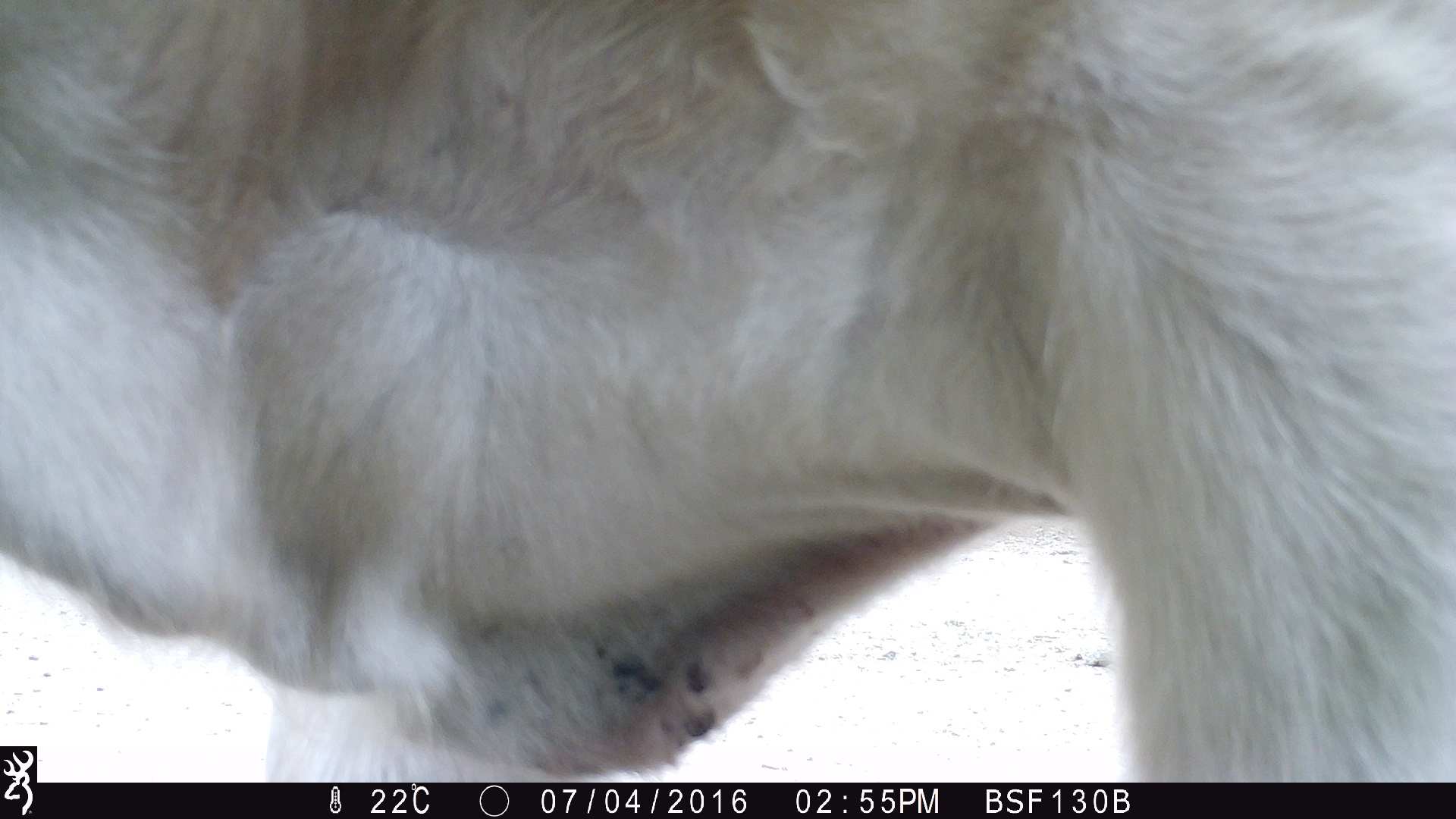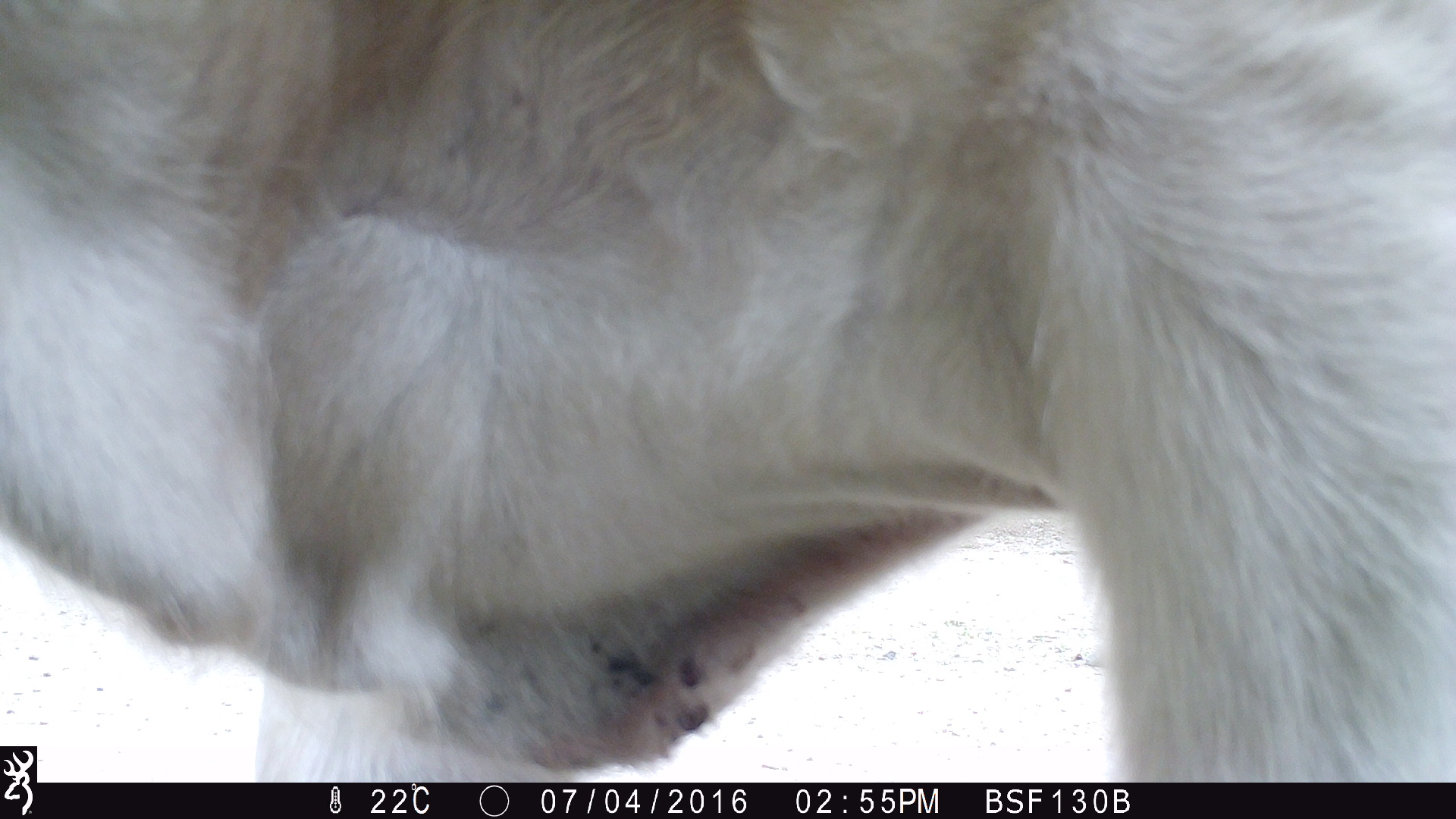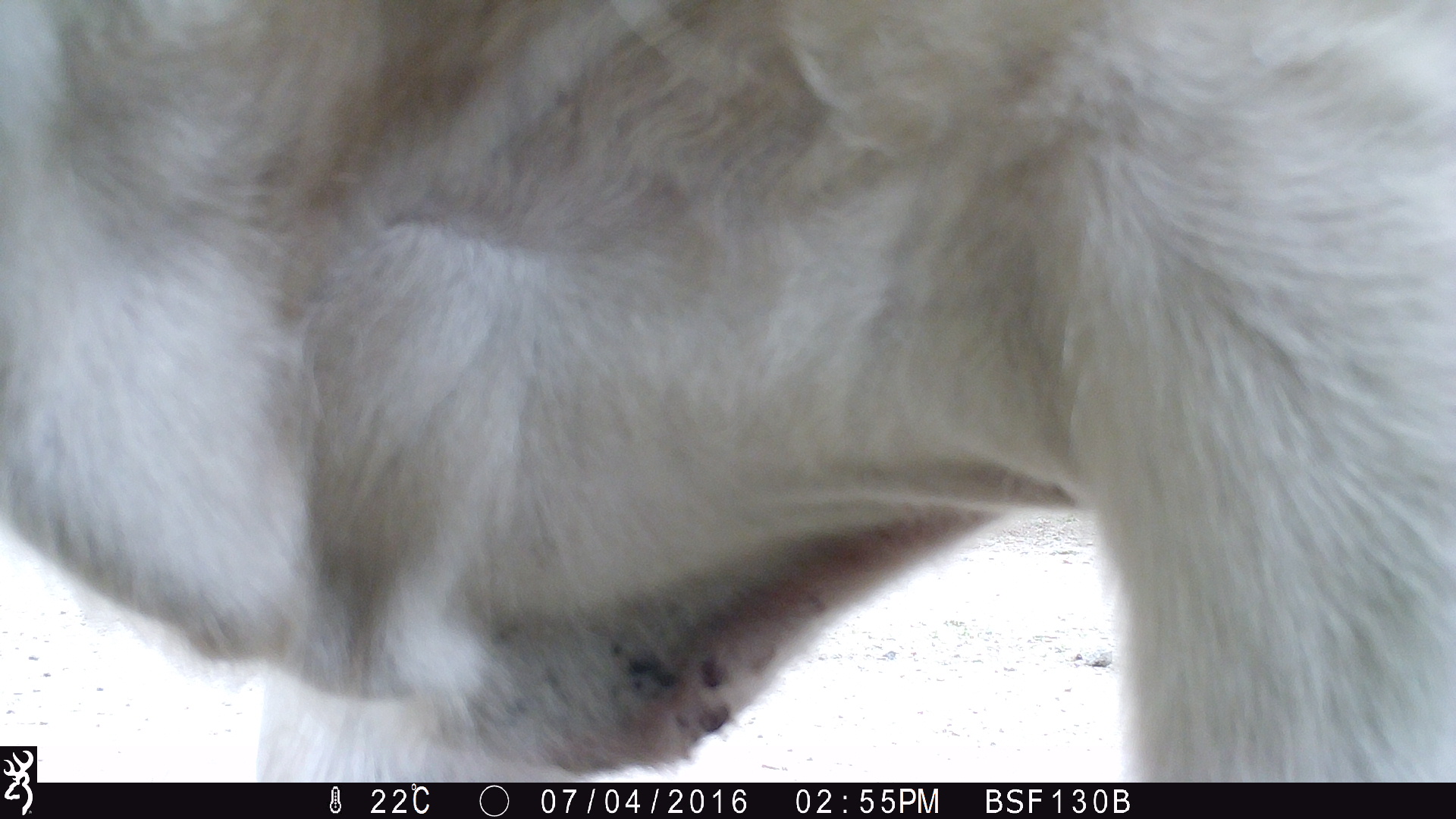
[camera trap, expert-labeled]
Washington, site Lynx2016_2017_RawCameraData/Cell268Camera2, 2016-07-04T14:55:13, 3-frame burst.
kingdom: Animalia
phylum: Chordata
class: Mammalia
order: Artiodactyla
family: Bovidae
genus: Bos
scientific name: Bos taurus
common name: domestic cattle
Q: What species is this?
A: Domestic cattle (Bos taurus).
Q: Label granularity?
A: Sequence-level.